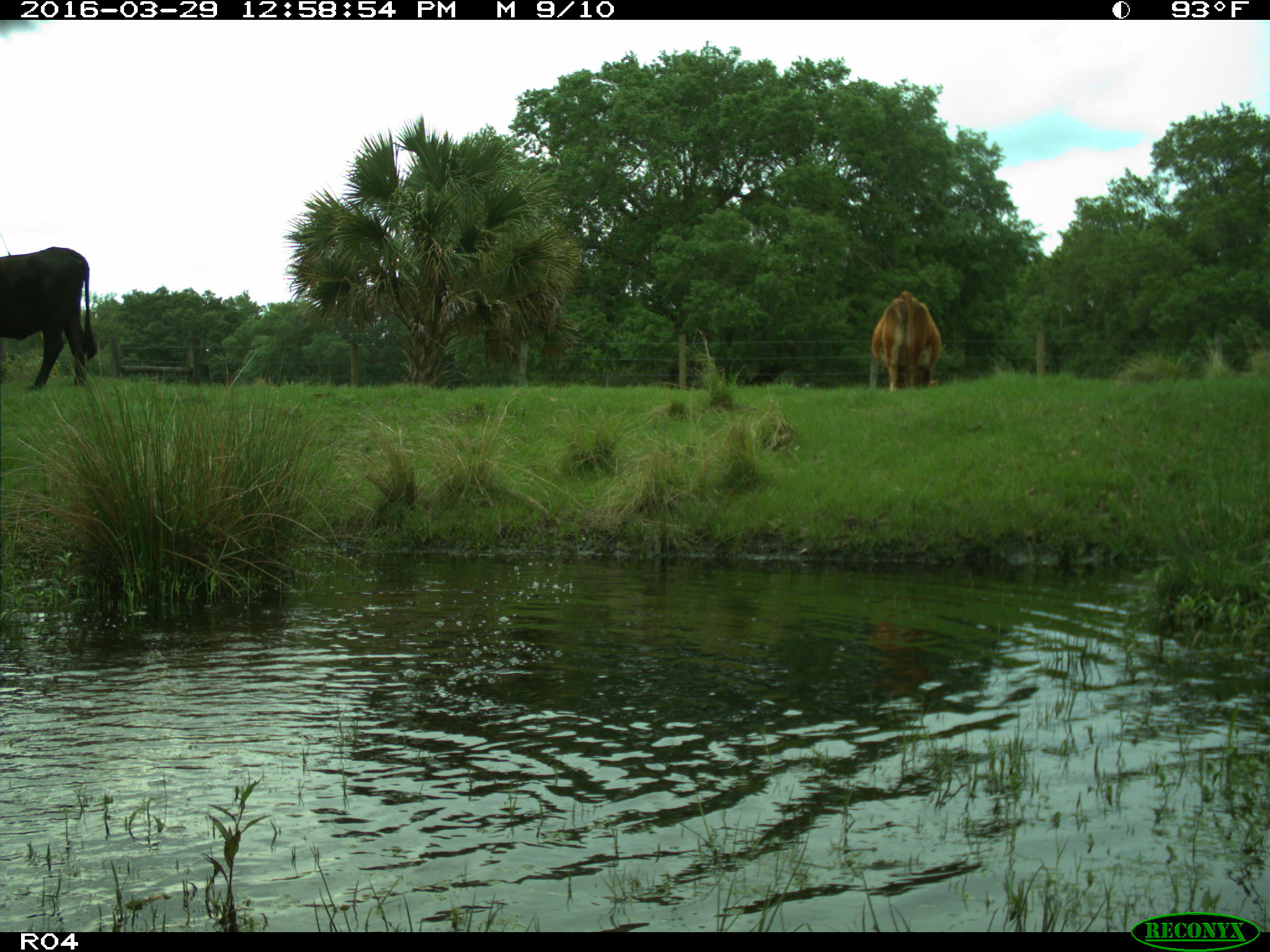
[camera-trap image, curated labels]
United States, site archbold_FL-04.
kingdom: Animalia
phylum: Chordata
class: Mammalia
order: Artiodactyla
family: Bovidae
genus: Bos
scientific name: Bos taurus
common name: domestic cow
Bos taurus (domestic cow).